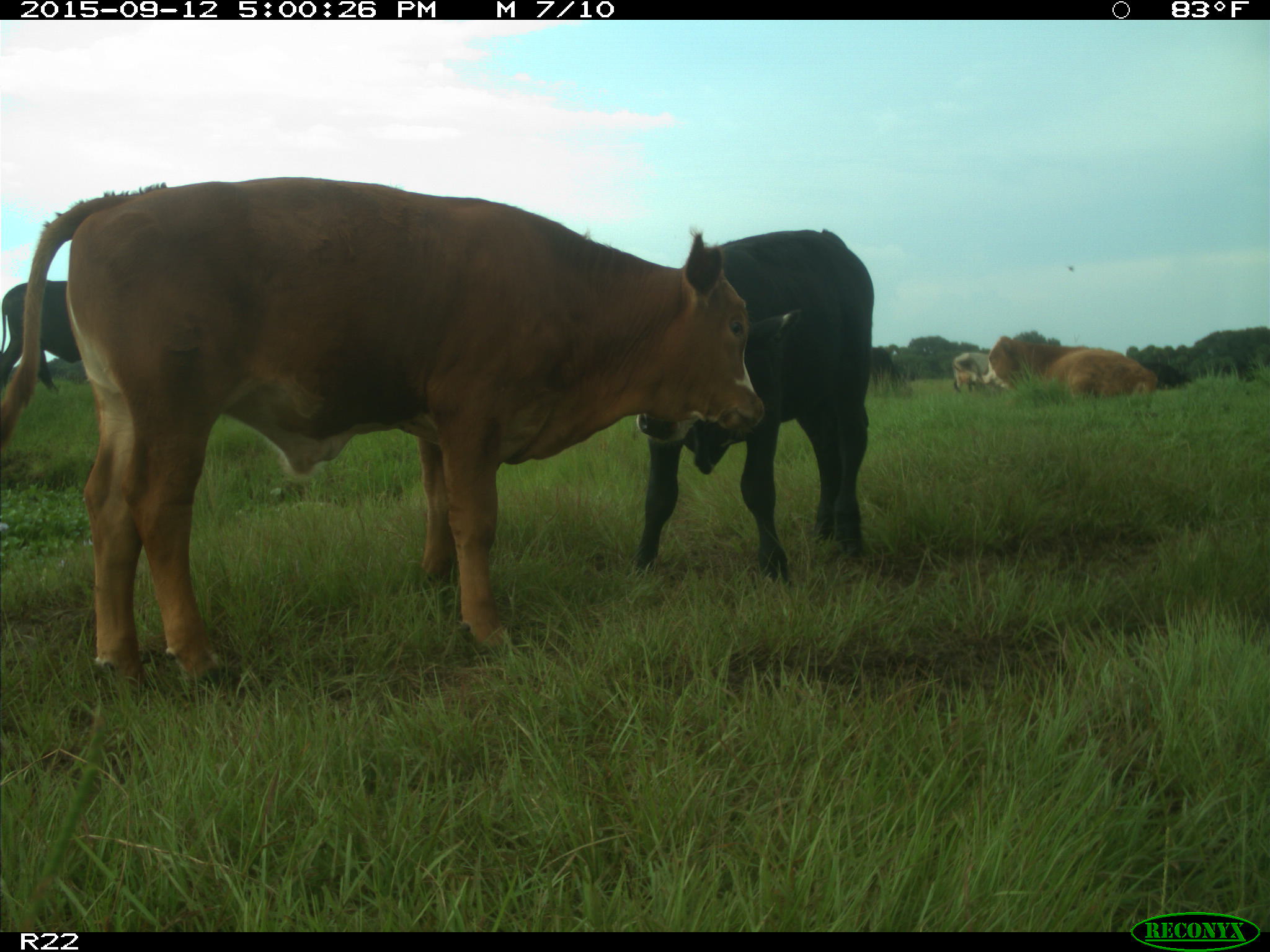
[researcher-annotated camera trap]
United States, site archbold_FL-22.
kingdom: Animalia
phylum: Chordata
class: Mammalia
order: Artiodactyla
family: Bovidae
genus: Bos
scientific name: Bos taurus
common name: domestic cow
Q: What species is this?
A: Bos taurus (domestic cow).